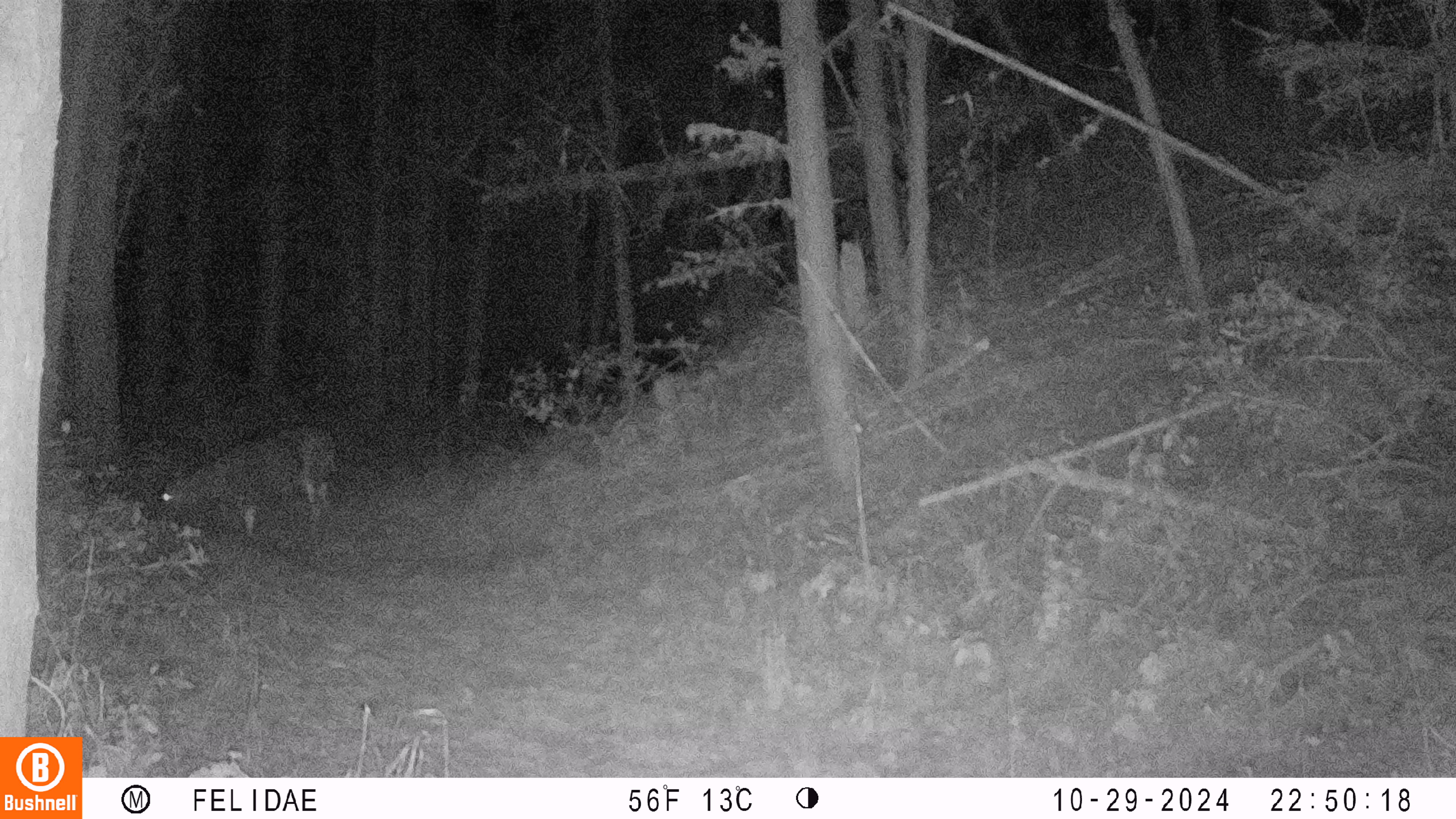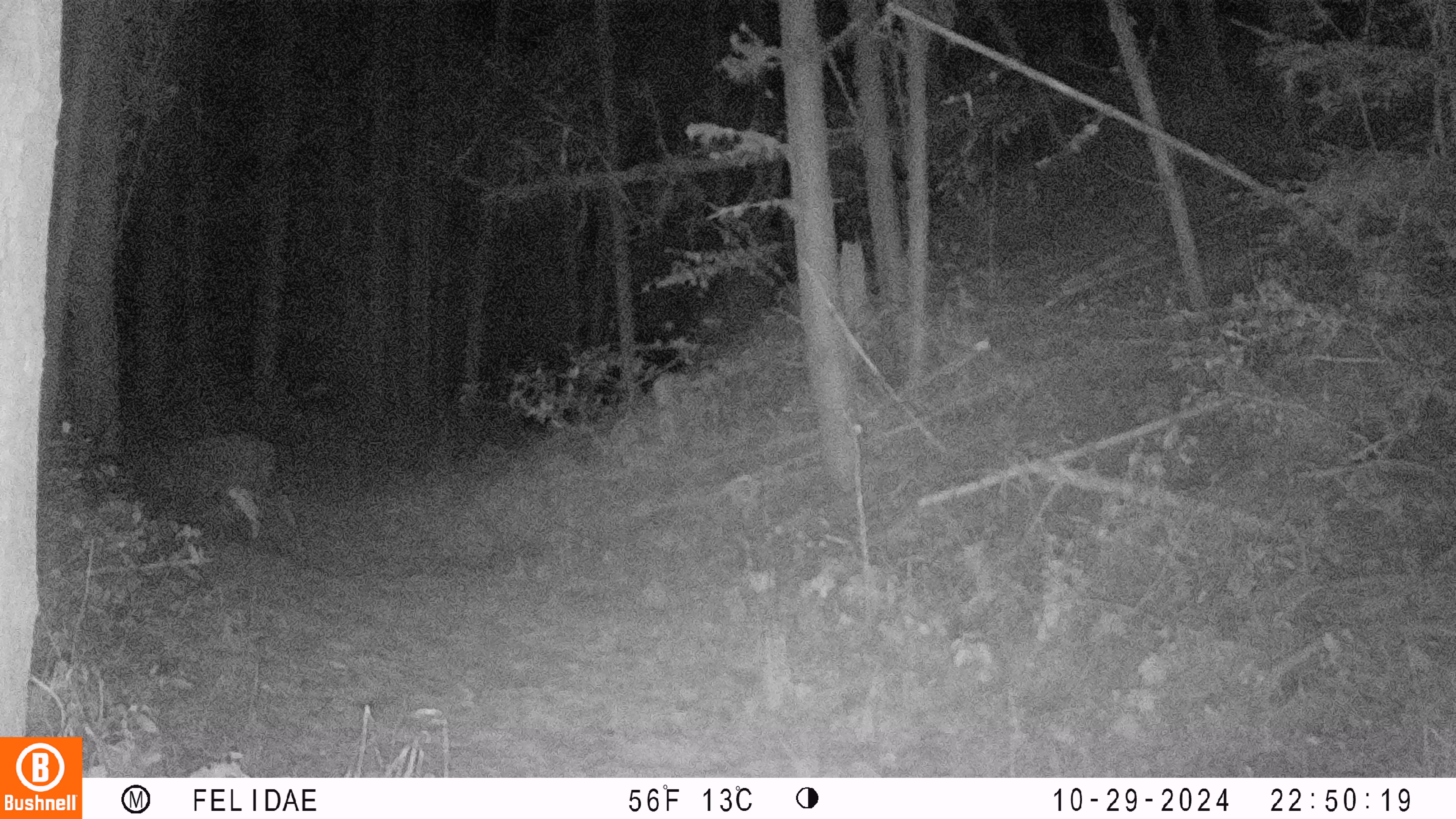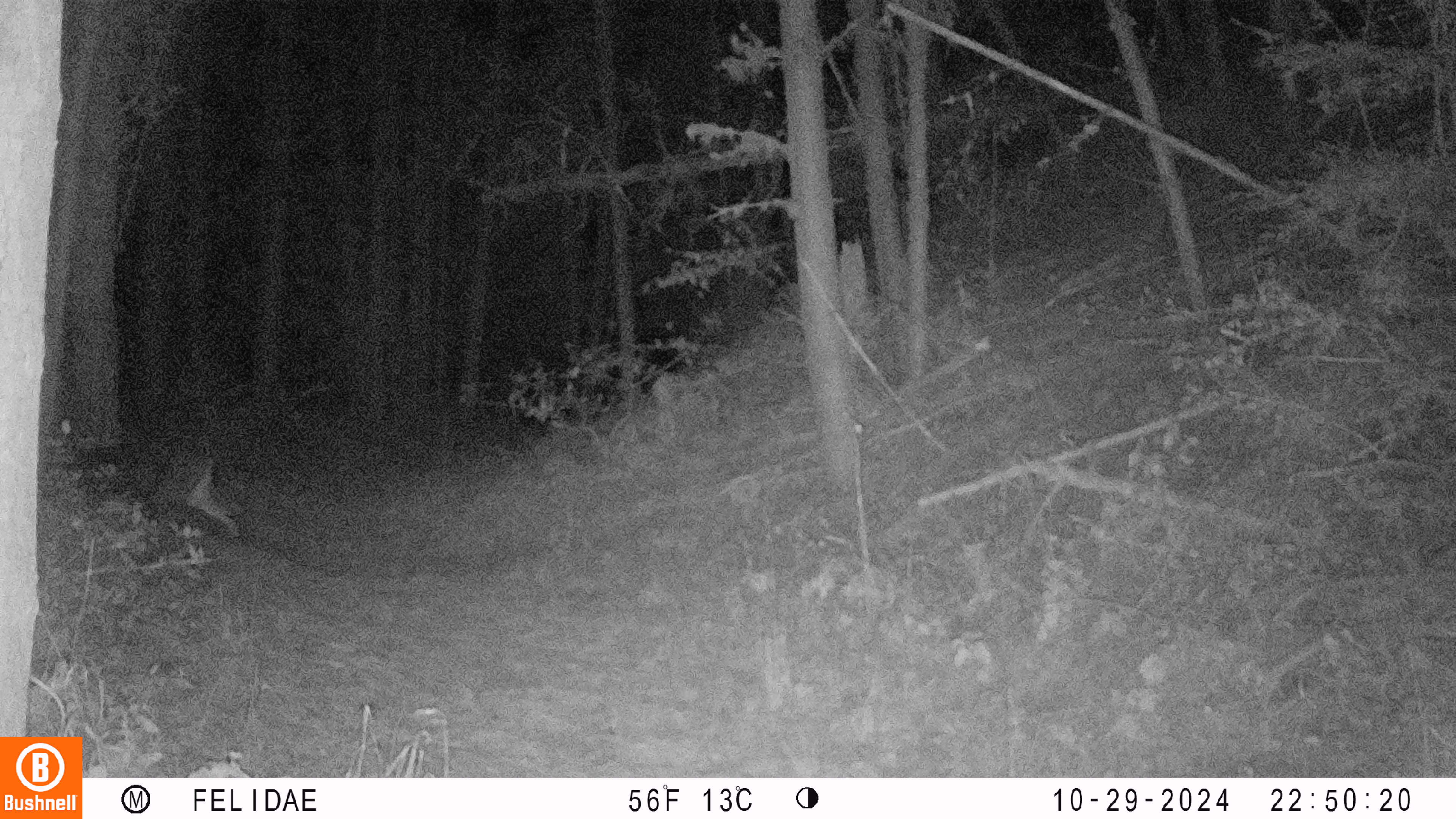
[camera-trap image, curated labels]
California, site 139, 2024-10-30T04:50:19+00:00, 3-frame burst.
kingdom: Animalia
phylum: Chordata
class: Mammalia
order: Artiodactyla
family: Cervidae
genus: Odocoileus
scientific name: Odocoileus hemionus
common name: mule deer